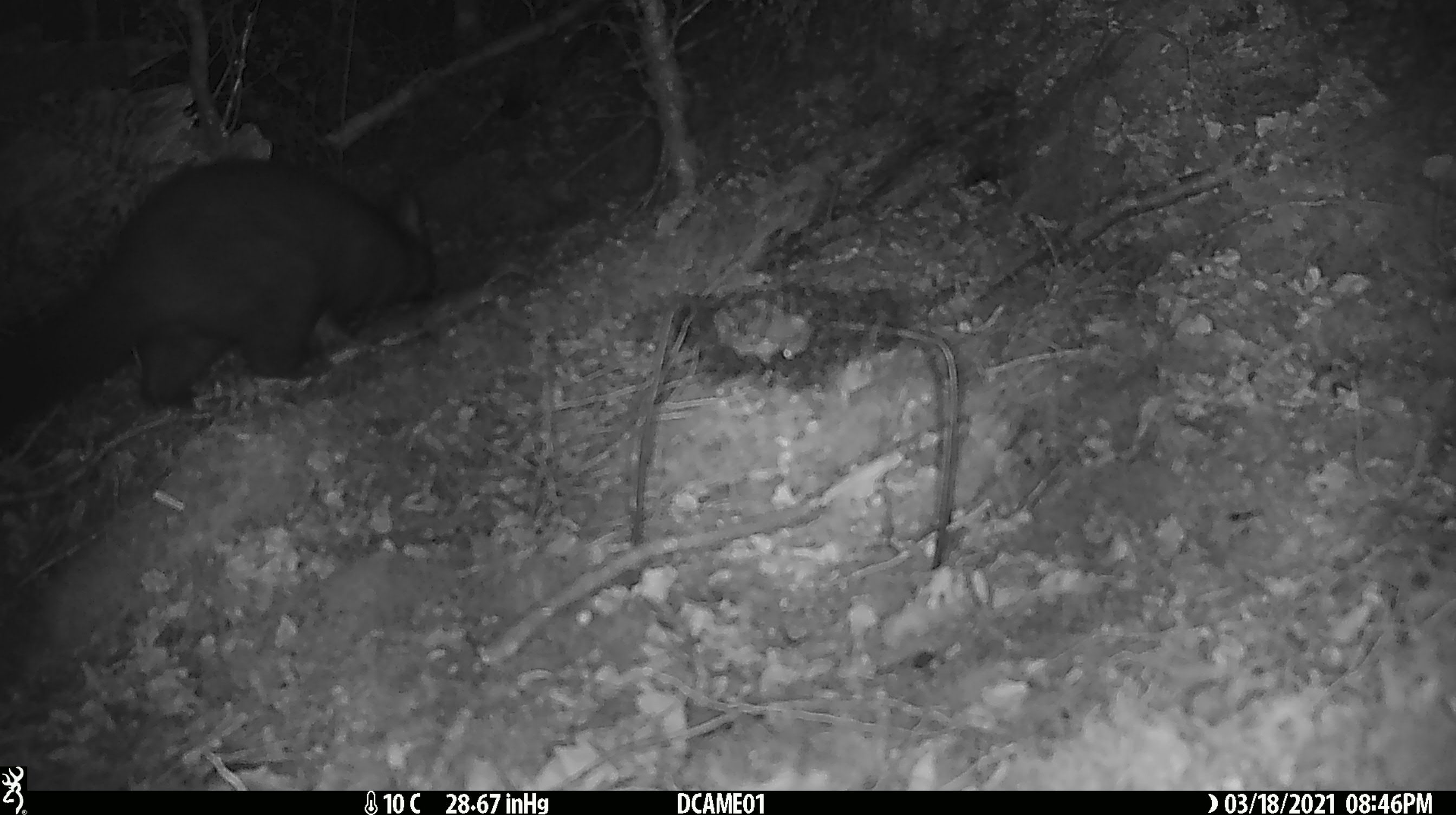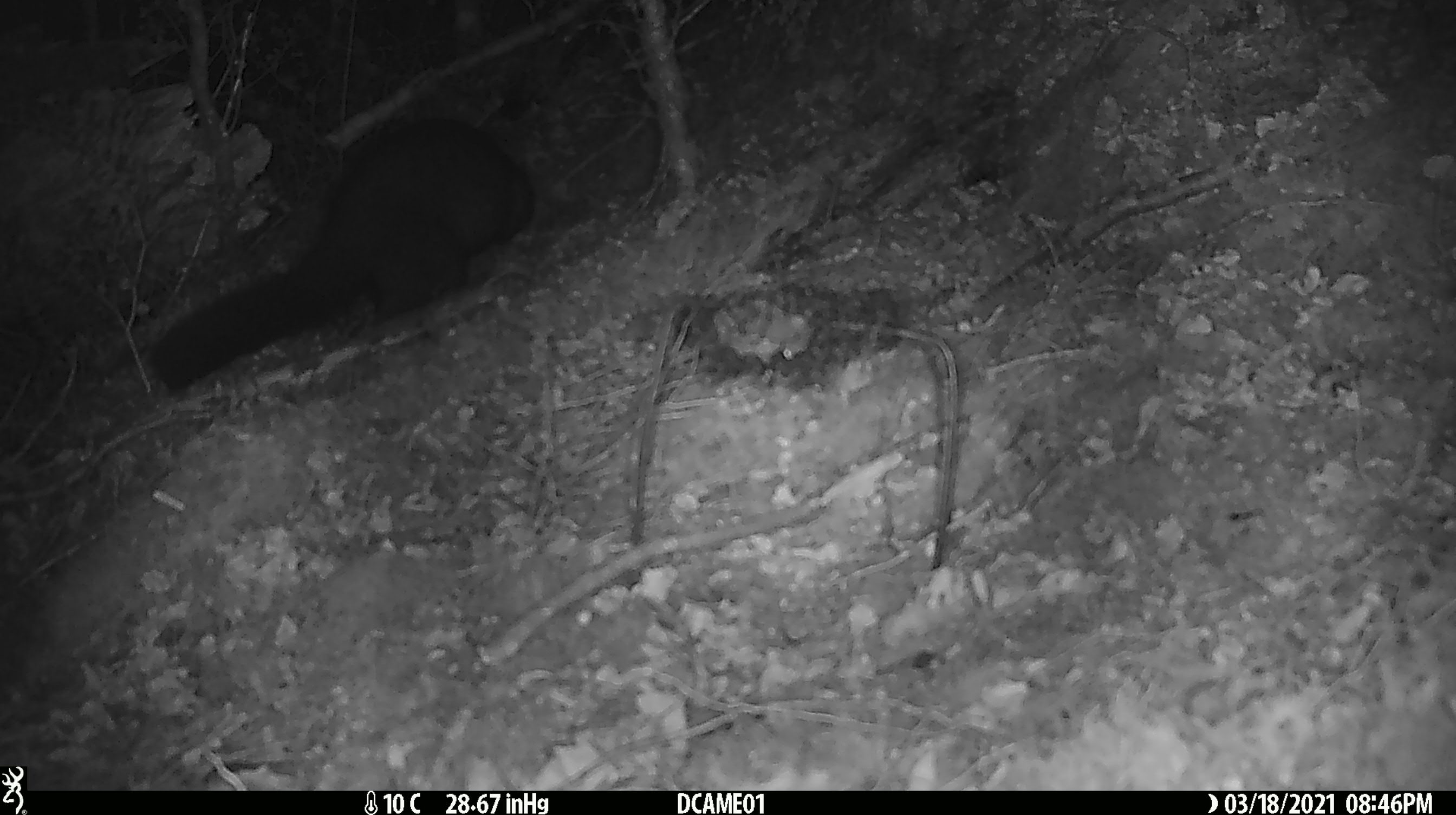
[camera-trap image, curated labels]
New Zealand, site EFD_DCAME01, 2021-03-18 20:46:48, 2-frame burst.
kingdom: Animalia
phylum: Chordata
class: Mammalia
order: Diprotodontia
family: Phalangeridae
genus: Trichosurus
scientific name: Trichosurus vulpecula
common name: common brushtail possum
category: possum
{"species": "possum (common brushtail possum) (Trichosurus vulpecula)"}